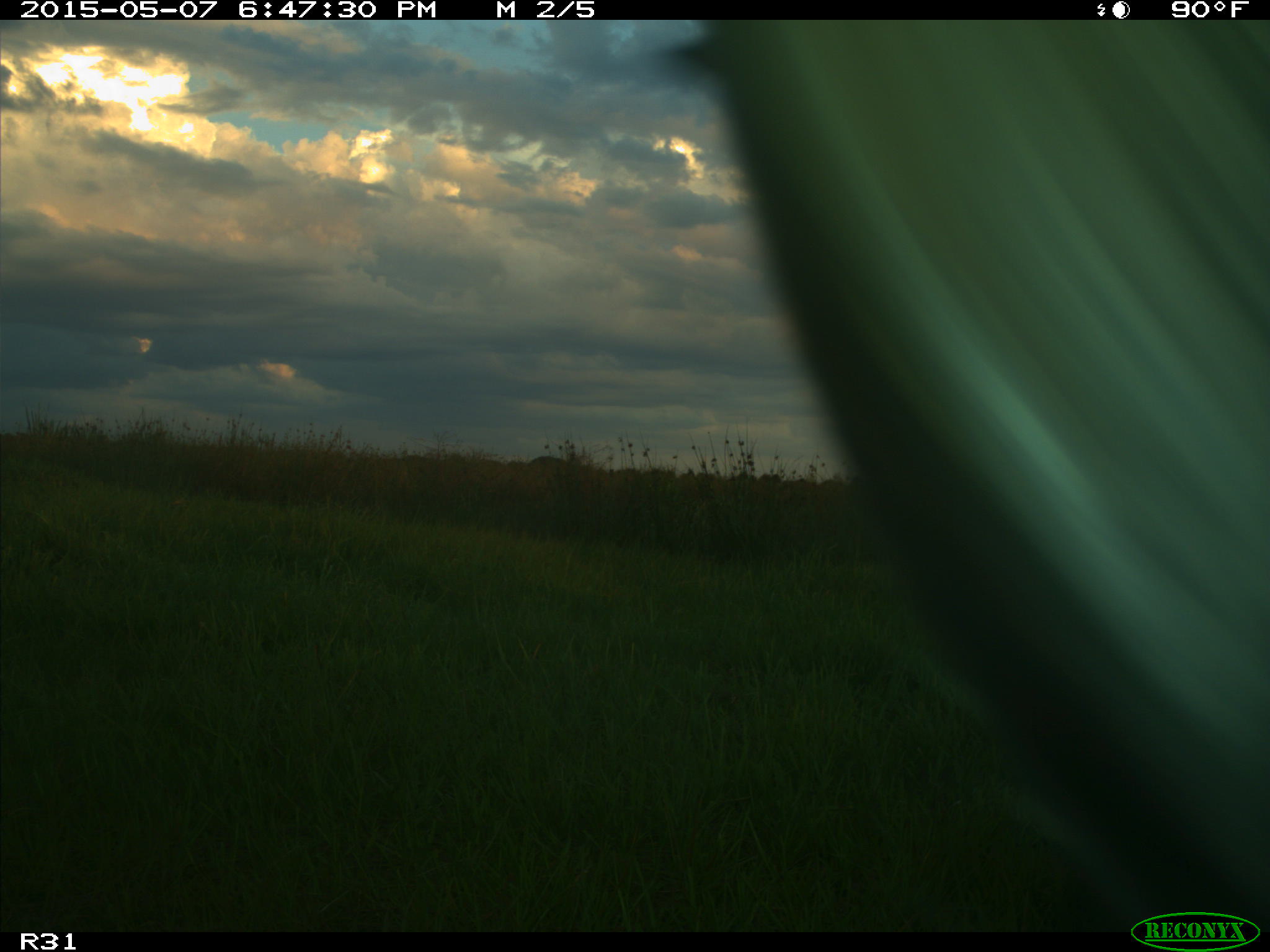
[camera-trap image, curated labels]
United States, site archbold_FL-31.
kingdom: Animalia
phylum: Chordata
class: Mammalia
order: Artiodactyla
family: Bovidae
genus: Bos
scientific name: Bos taurus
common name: domestic cow